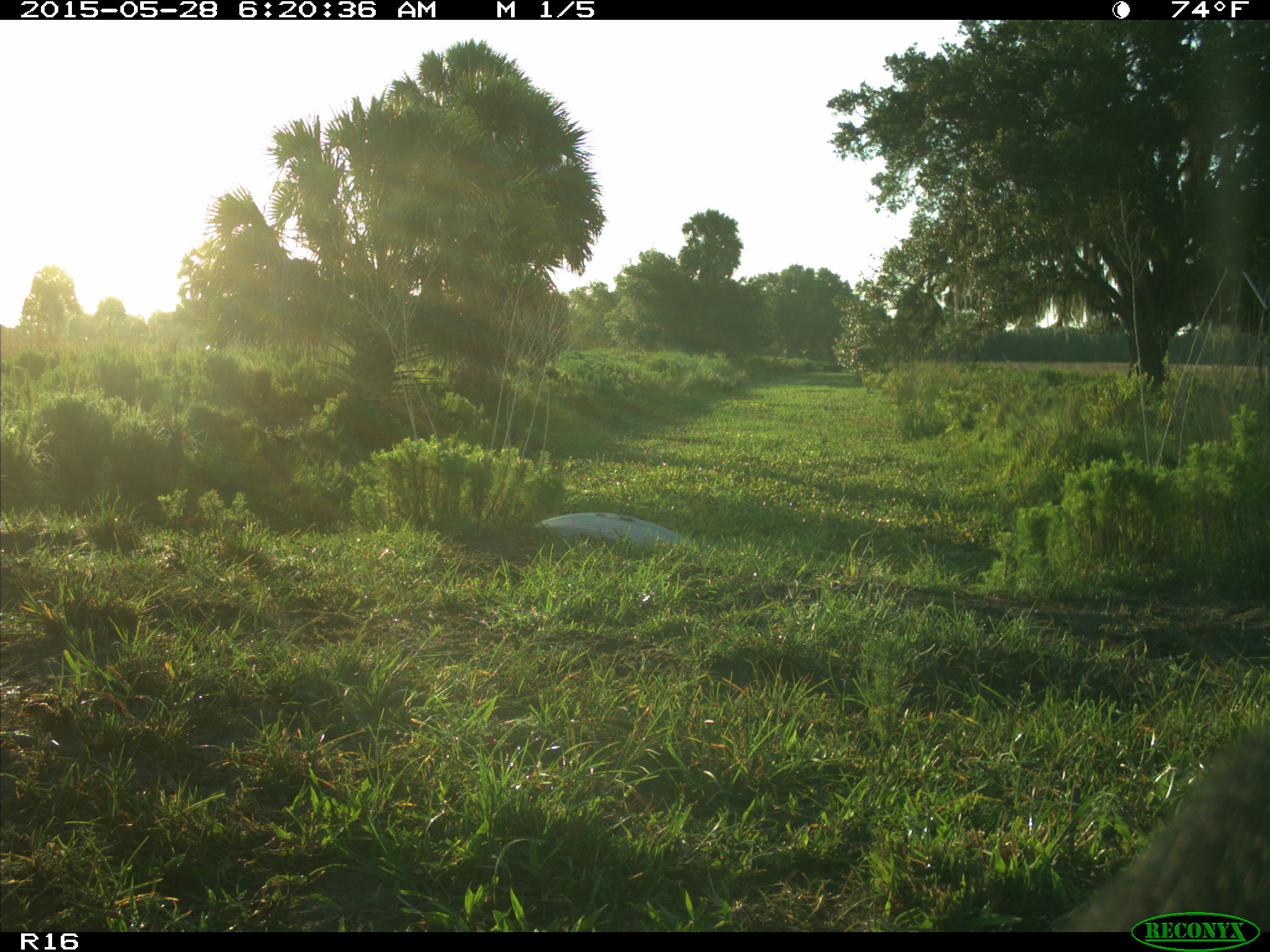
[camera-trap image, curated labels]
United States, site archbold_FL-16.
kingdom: Animalia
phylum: Chordata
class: Mammalia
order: Artiodactyla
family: Bovidae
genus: Bos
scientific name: Bos taurus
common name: domestic cow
Bos taurus (domestic cow).